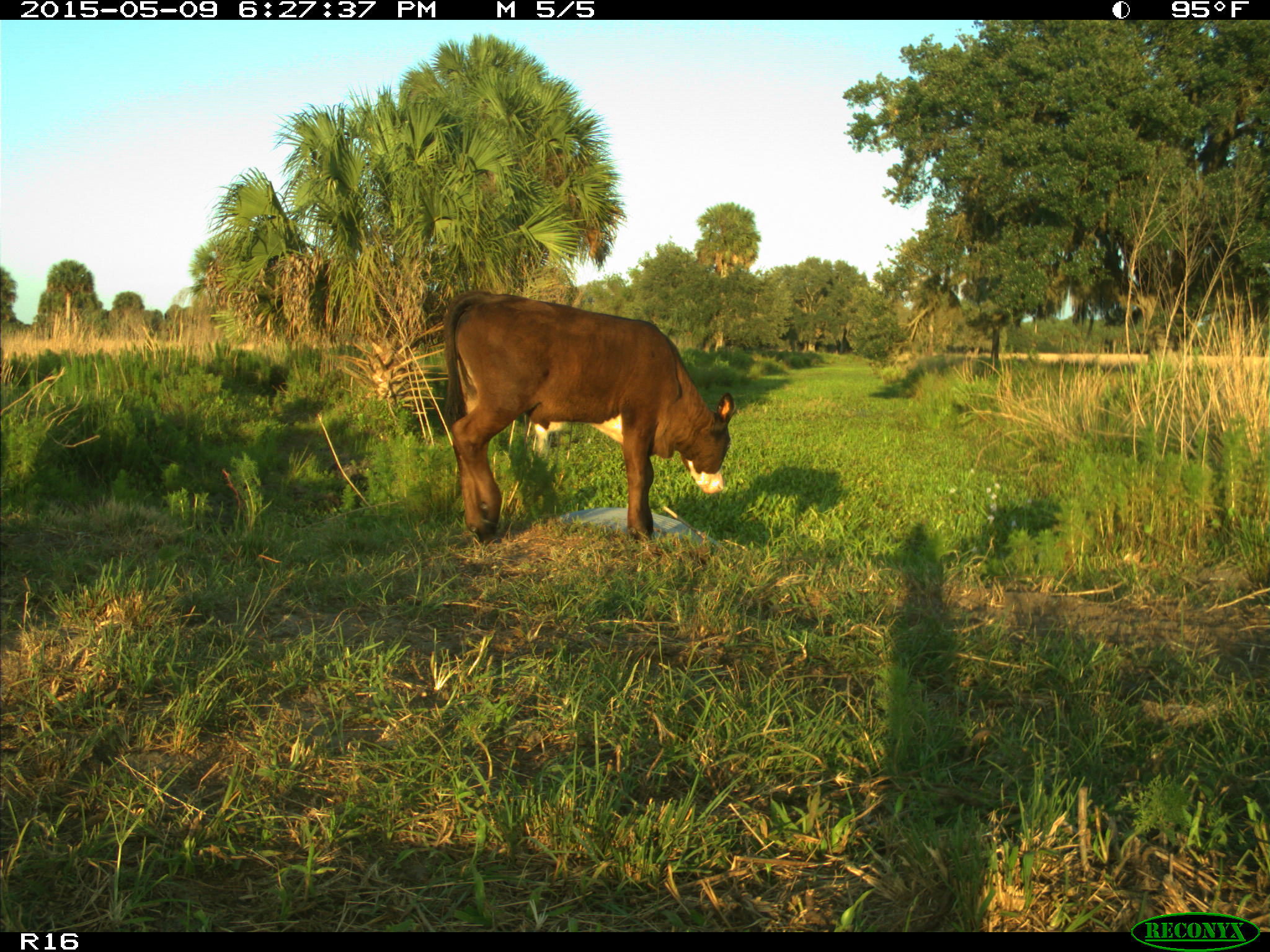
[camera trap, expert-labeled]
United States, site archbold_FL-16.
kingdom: Animalia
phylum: Chordata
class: Mammalia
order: Artiodactyla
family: Bovidae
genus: Bos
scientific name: Bos taurus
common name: domestic cow